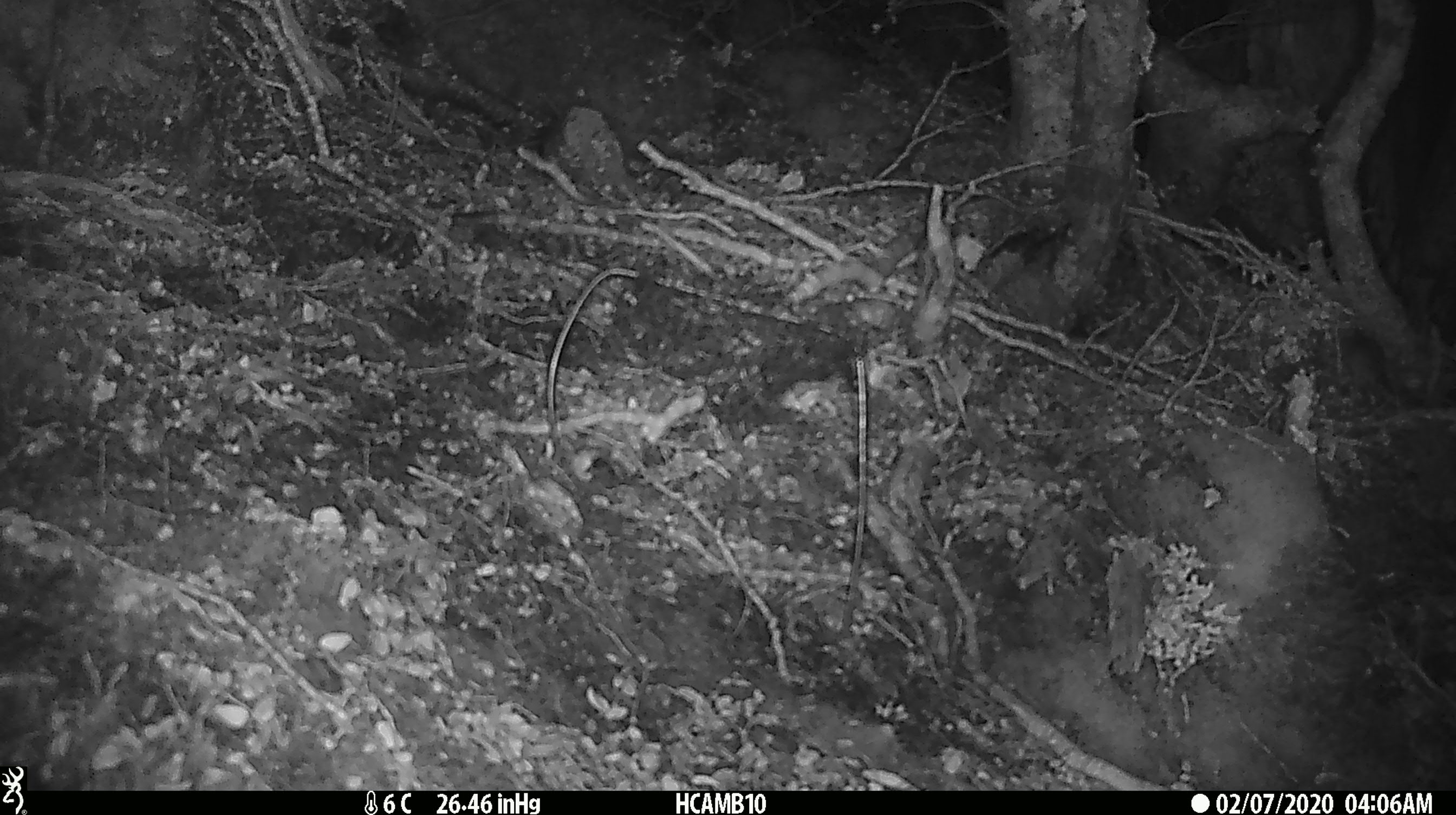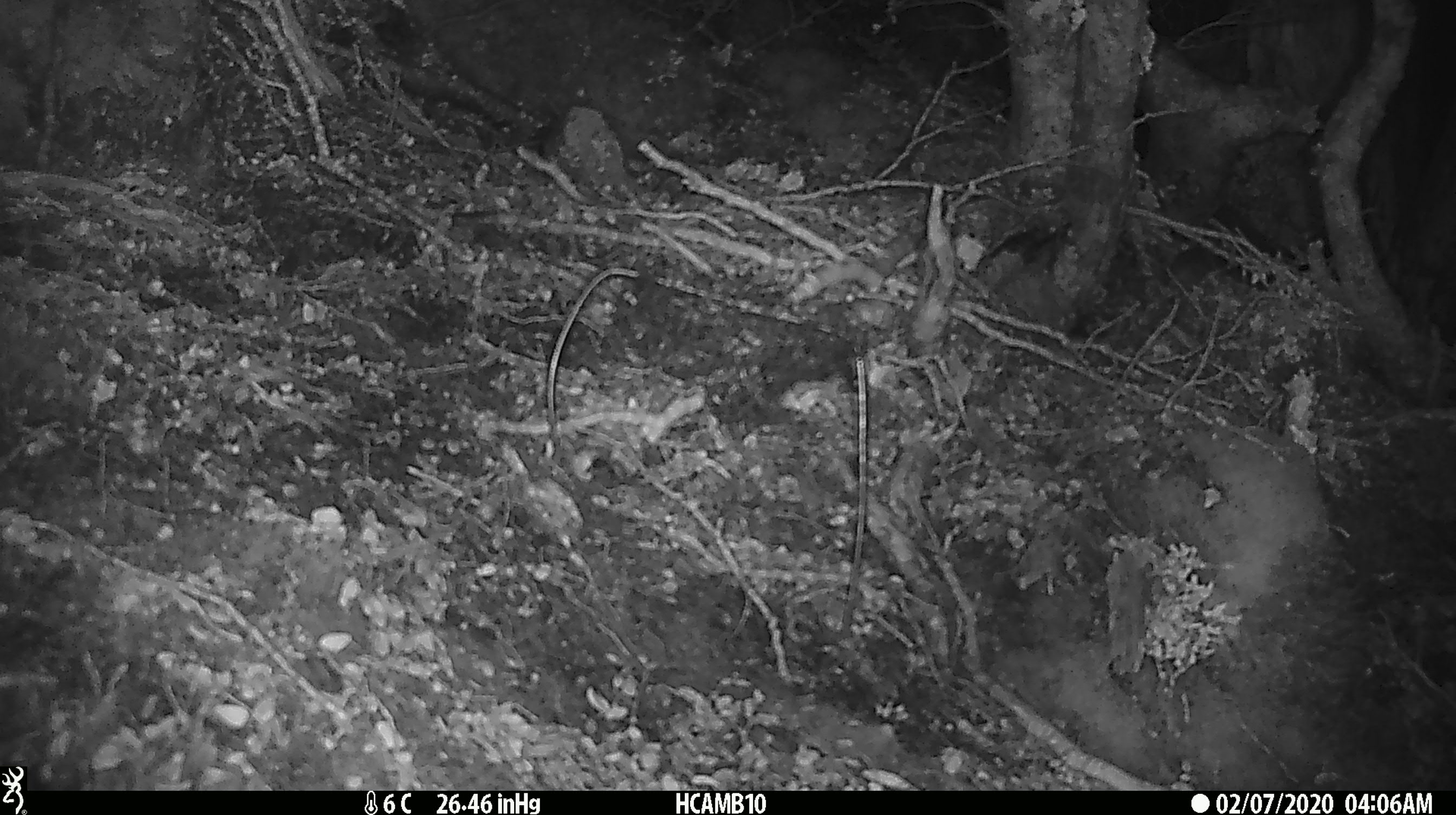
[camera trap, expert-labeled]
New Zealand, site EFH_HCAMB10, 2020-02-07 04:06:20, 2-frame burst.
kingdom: Animalia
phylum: Chordata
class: Mammalia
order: Rodentia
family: Muridae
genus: Mus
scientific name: Mus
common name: mouse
Mouse (Mus).